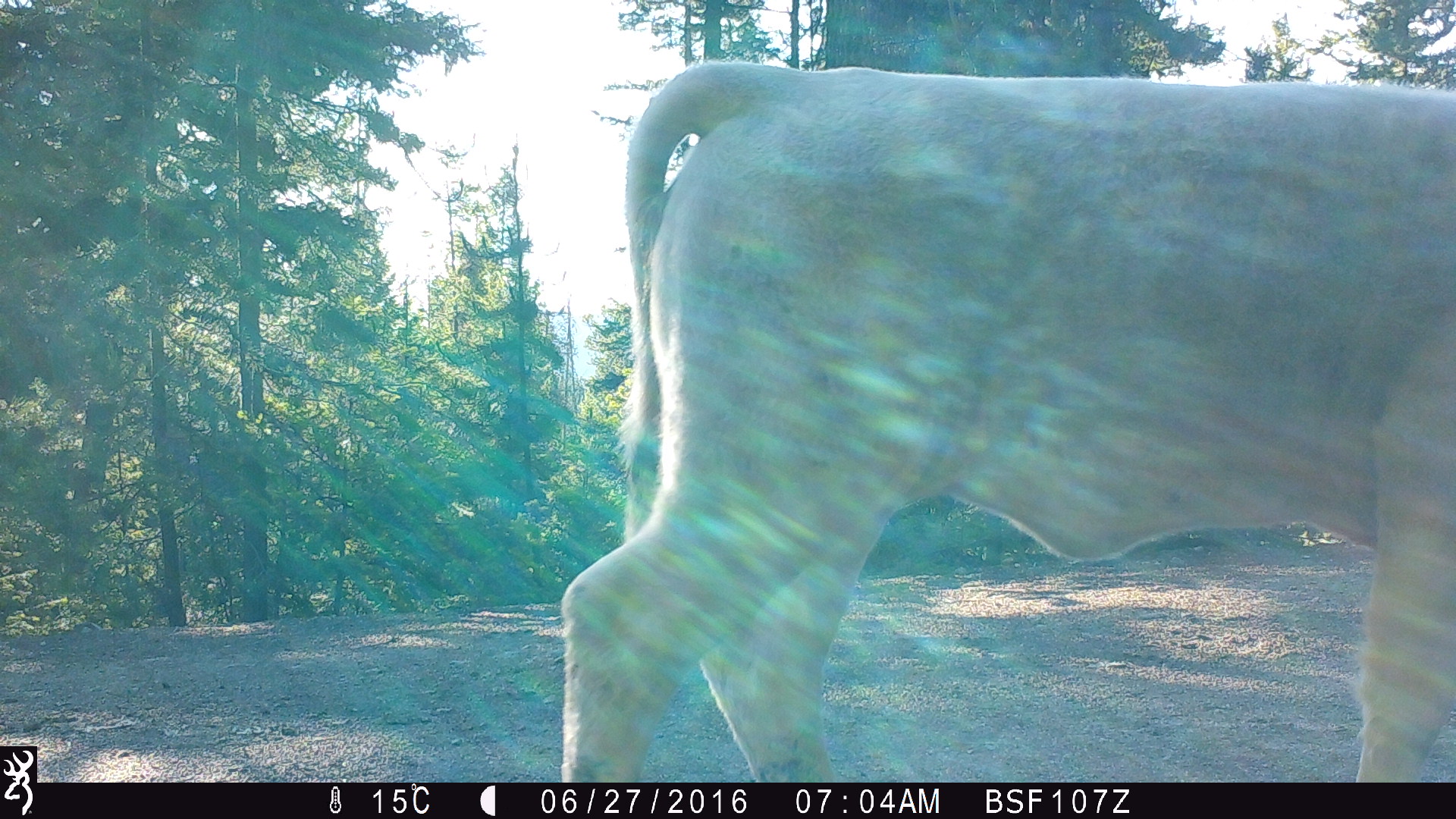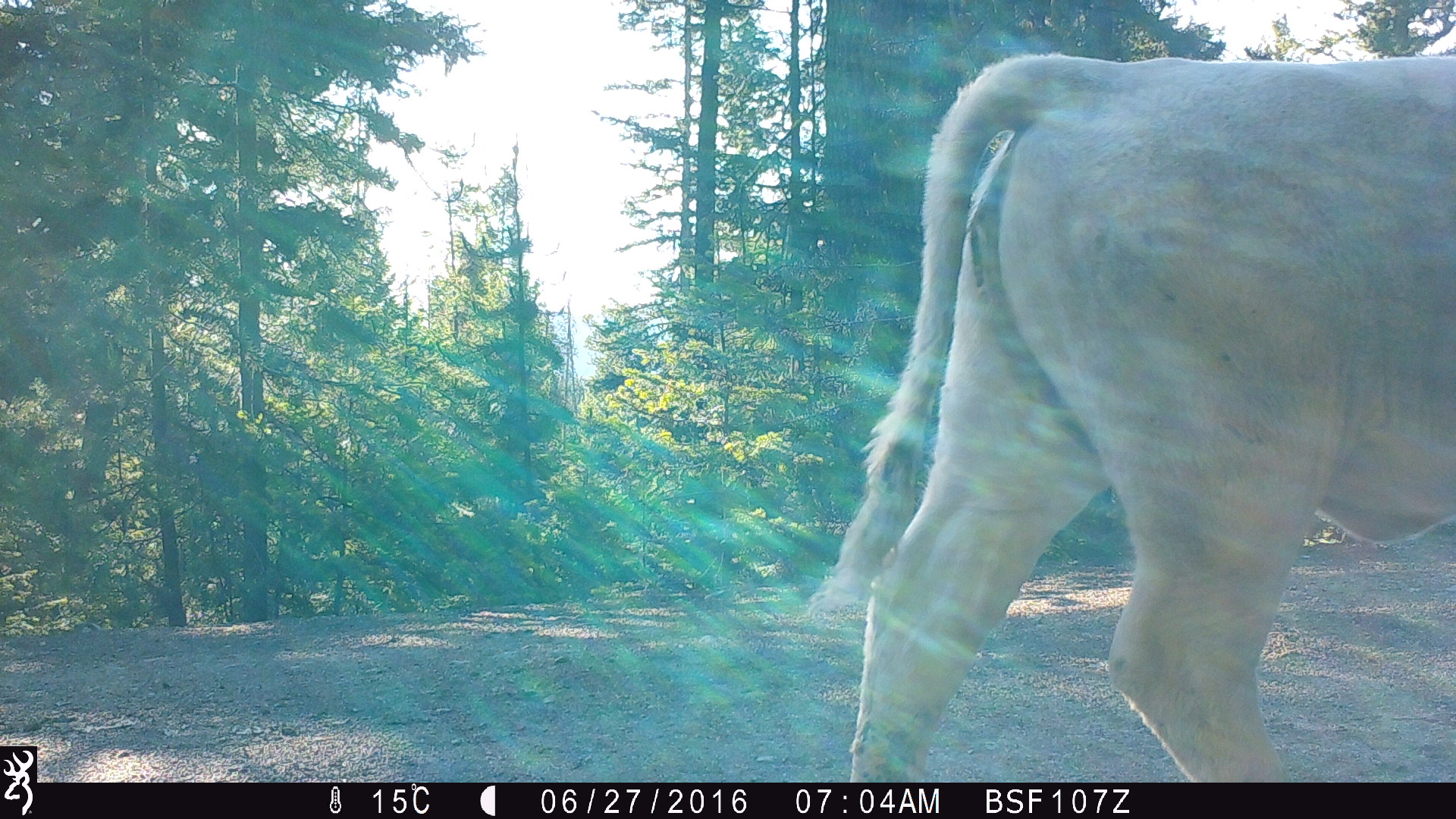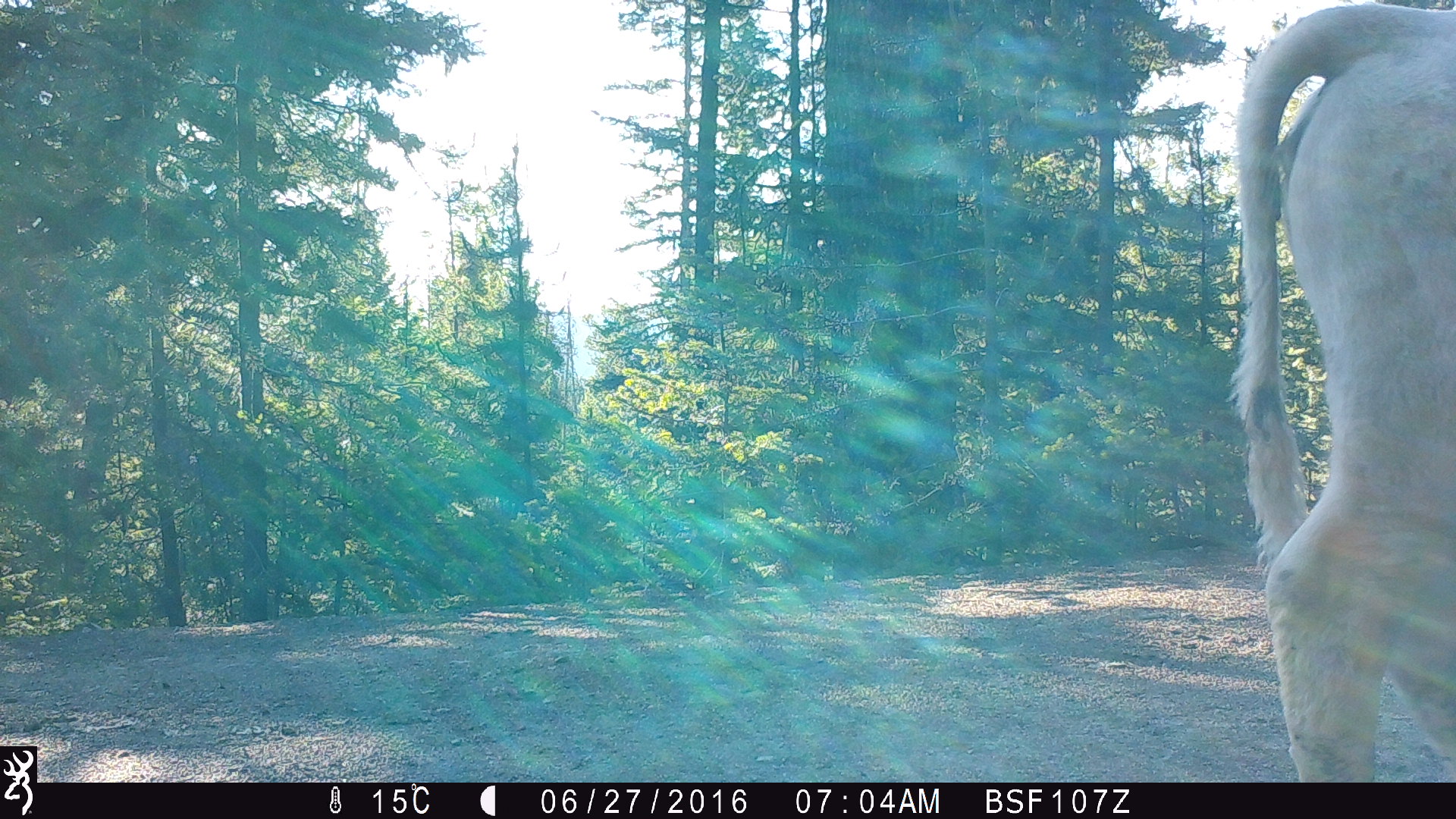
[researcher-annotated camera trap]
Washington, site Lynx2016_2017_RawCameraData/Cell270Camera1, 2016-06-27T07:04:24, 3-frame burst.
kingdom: Animalia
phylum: Chordata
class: Mammalia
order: Artiodactyla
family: Bovidae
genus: Bos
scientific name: Bos taurus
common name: domestic cattle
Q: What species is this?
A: Domestic cattle (Bos taurus).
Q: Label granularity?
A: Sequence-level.